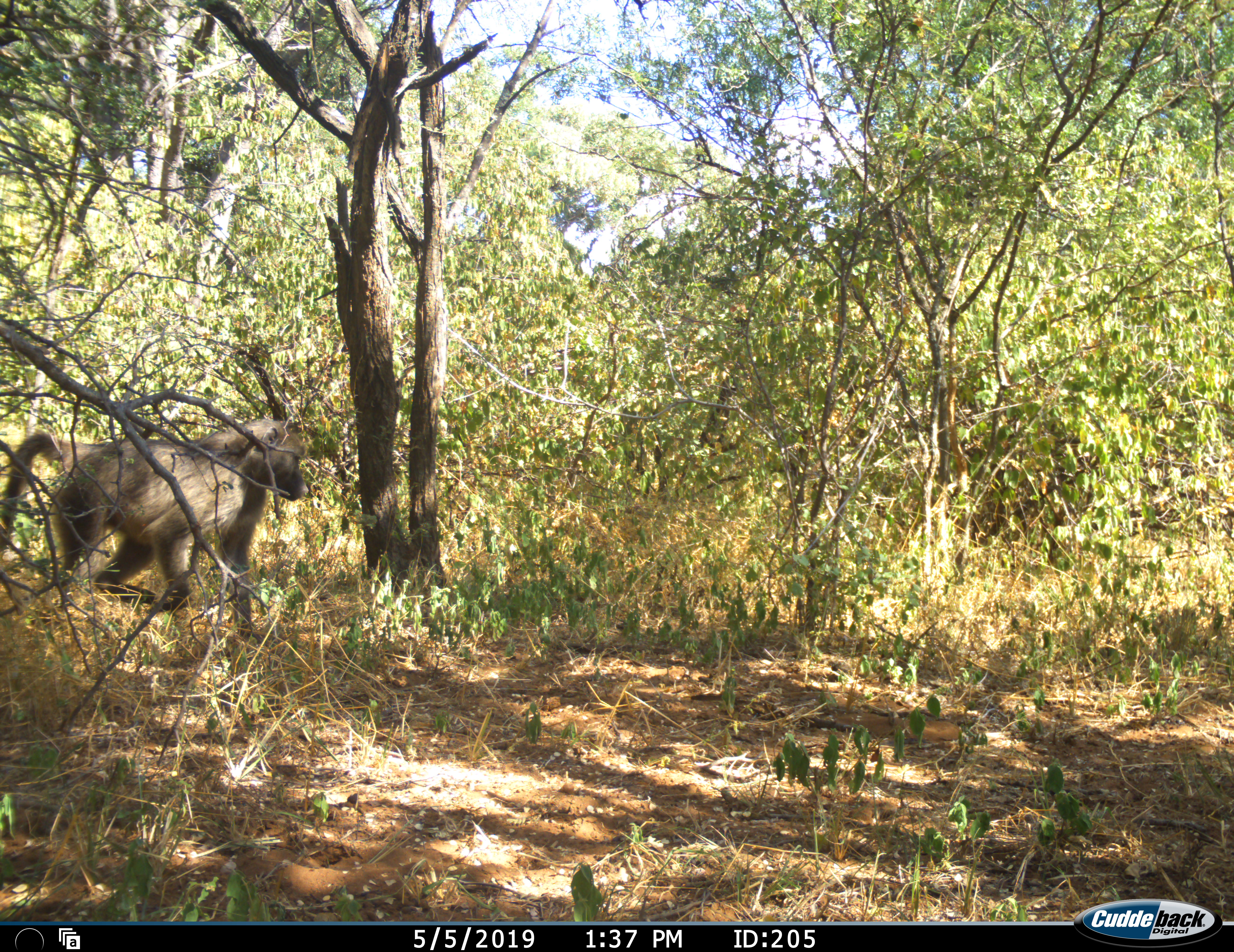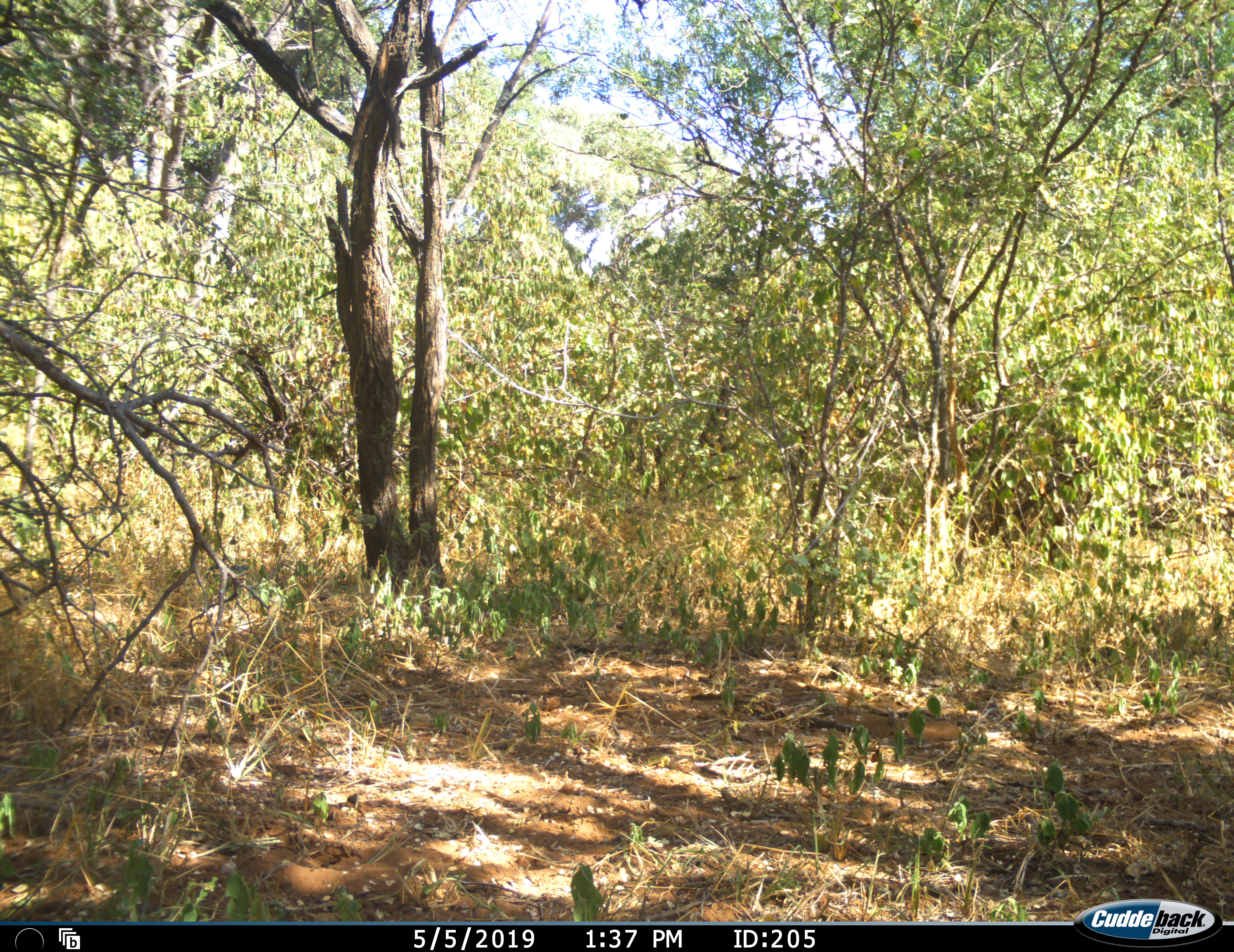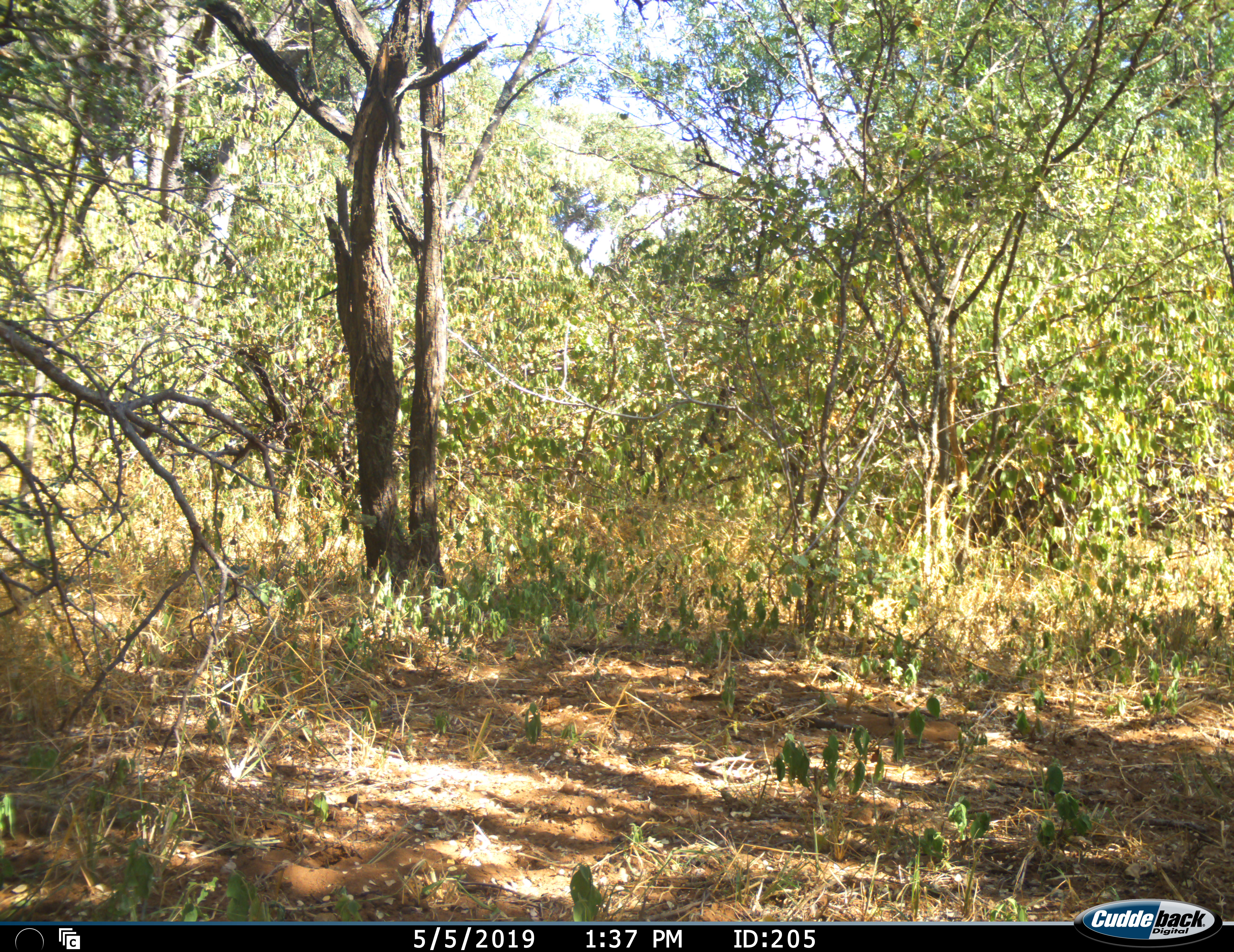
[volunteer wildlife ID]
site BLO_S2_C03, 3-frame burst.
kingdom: Animalia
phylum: Chordata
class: Mammalia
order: Primates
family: Cercopithecidae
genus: Papio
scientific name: Papio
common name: baboon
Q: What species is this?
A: Baboon (Papio).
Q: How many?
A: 1.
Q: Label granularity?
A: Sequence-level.